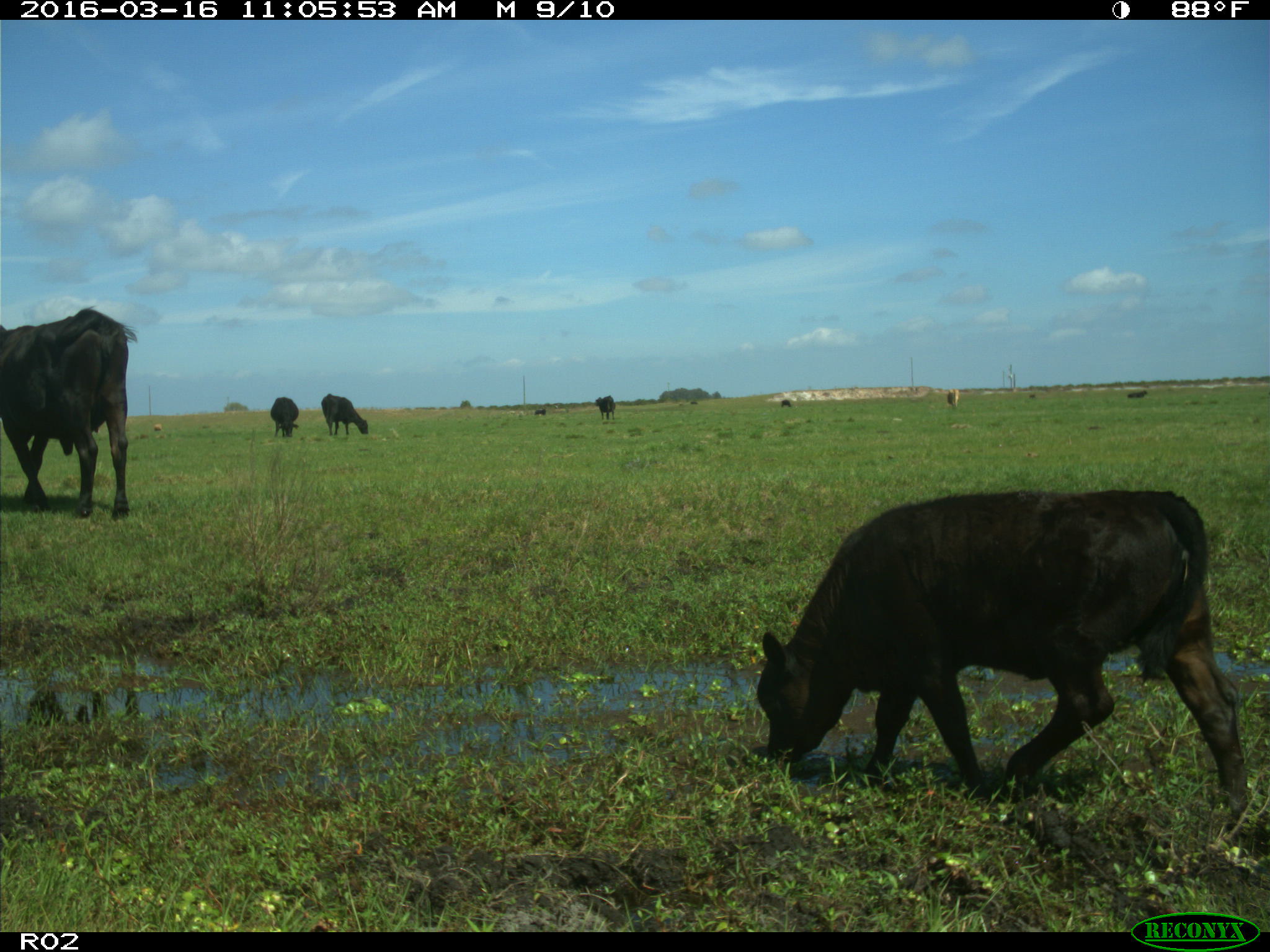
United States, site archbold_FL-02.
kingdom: Animalia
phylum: Chordata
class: Mammalia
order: Artiodactyla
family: Bovidae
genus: Bos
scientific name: Bos taurus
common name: domestic cow